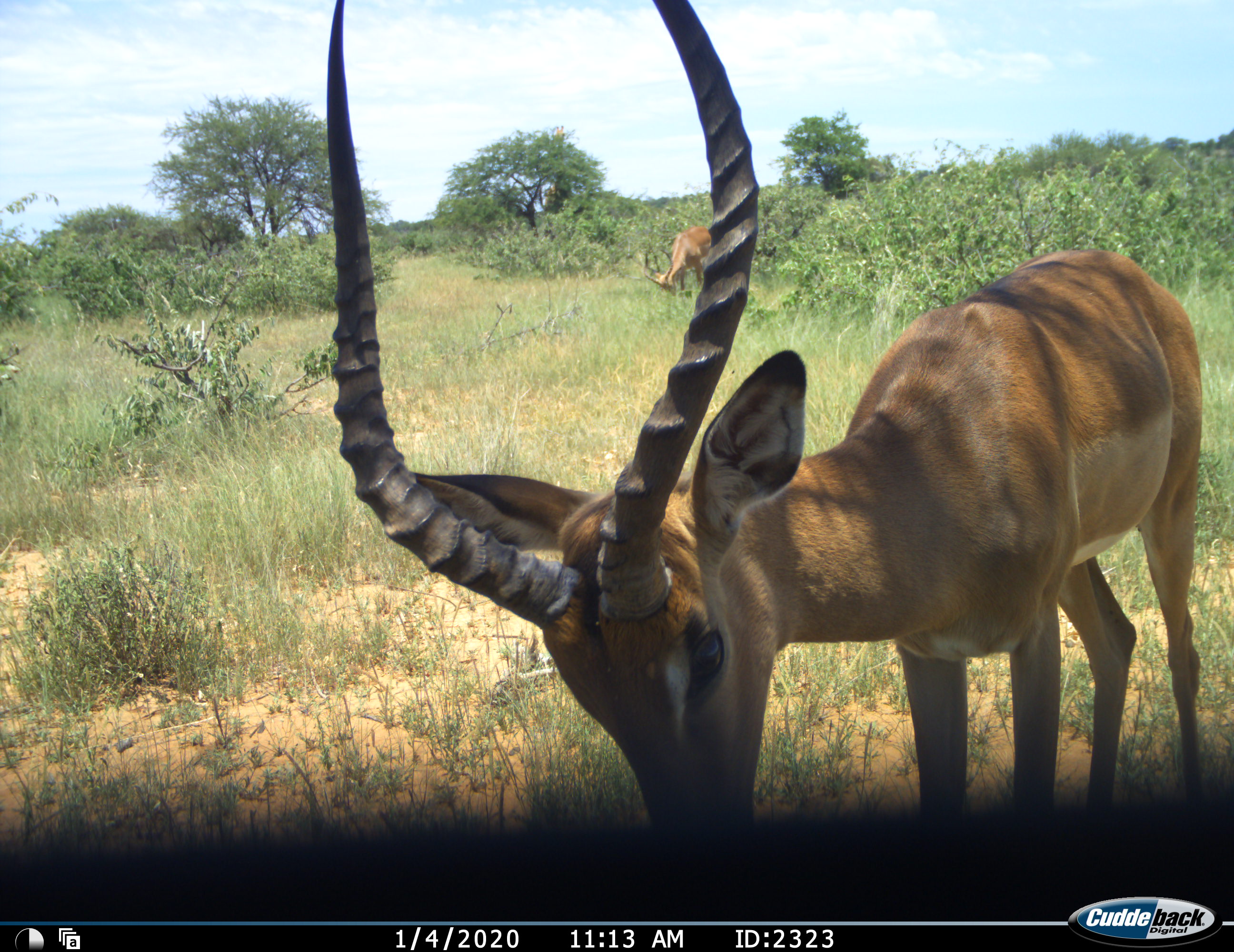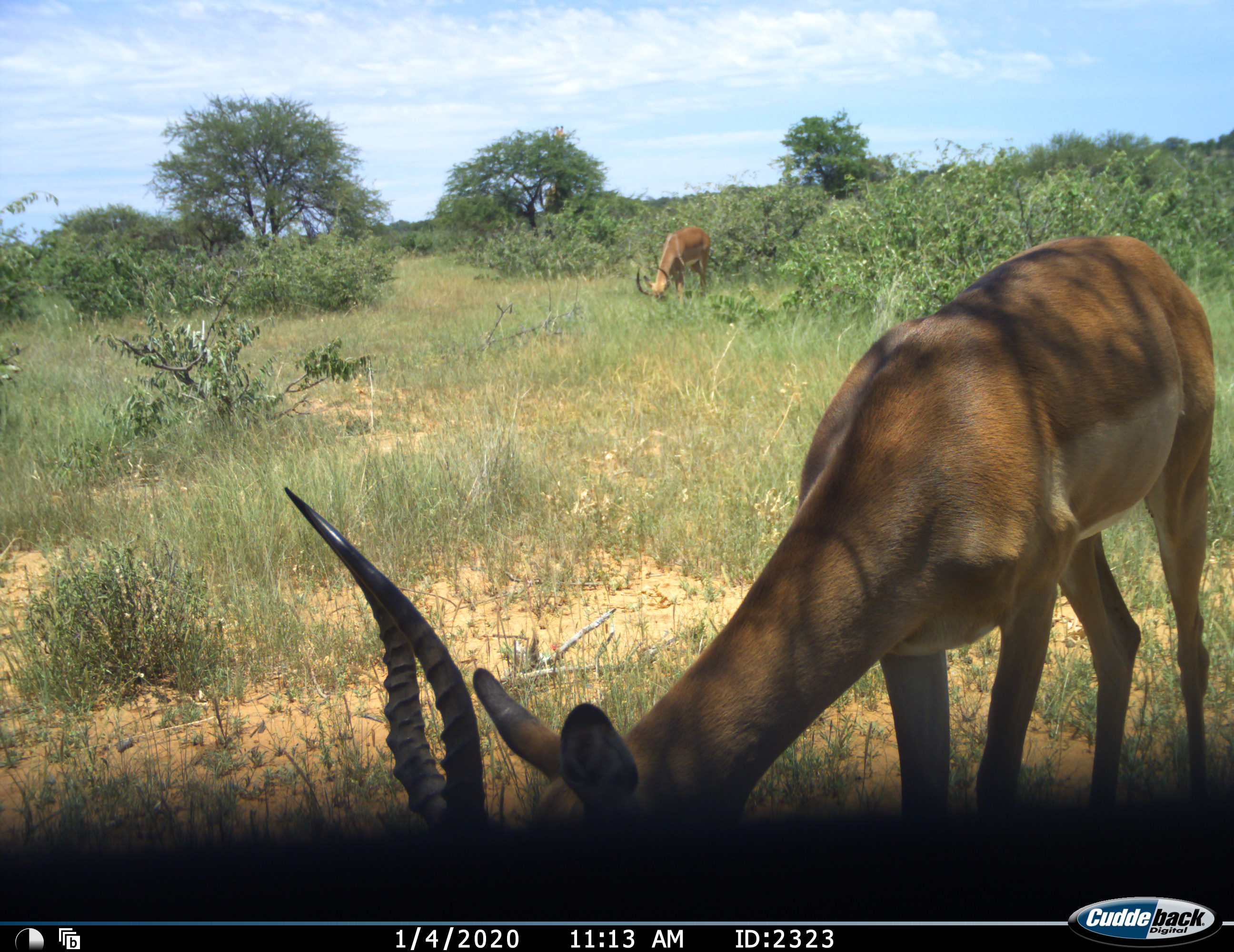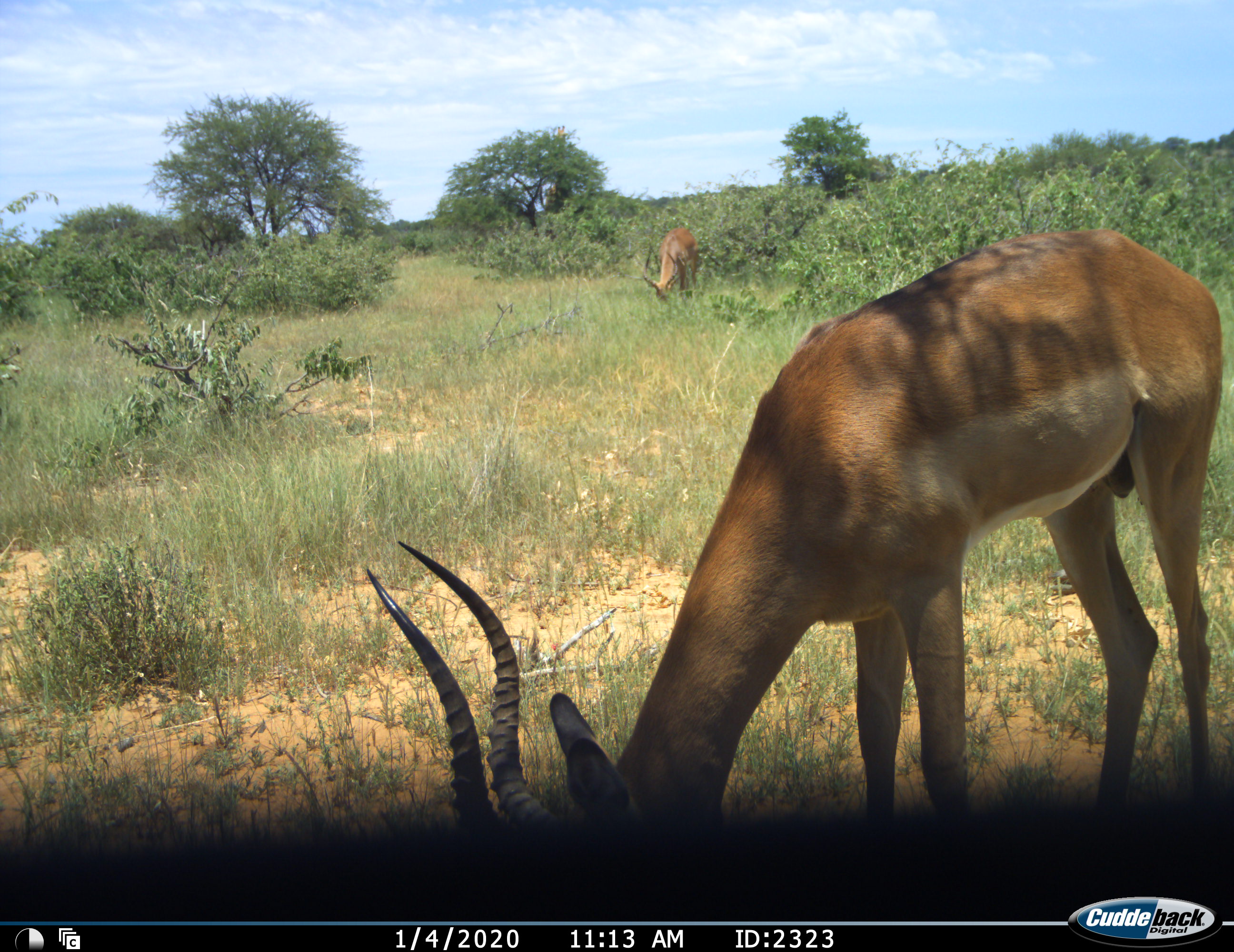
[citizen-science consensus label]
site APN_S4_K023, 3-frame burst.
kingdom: Animalia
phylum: Chordata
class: Mammalia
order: Artiodactyla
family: Bovidae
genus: Aepyceros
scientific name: Aepyceros melampus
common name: impala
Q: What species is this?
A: Impala (Aepyceros melampus).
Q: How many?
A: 2.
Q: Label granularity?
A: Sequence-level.